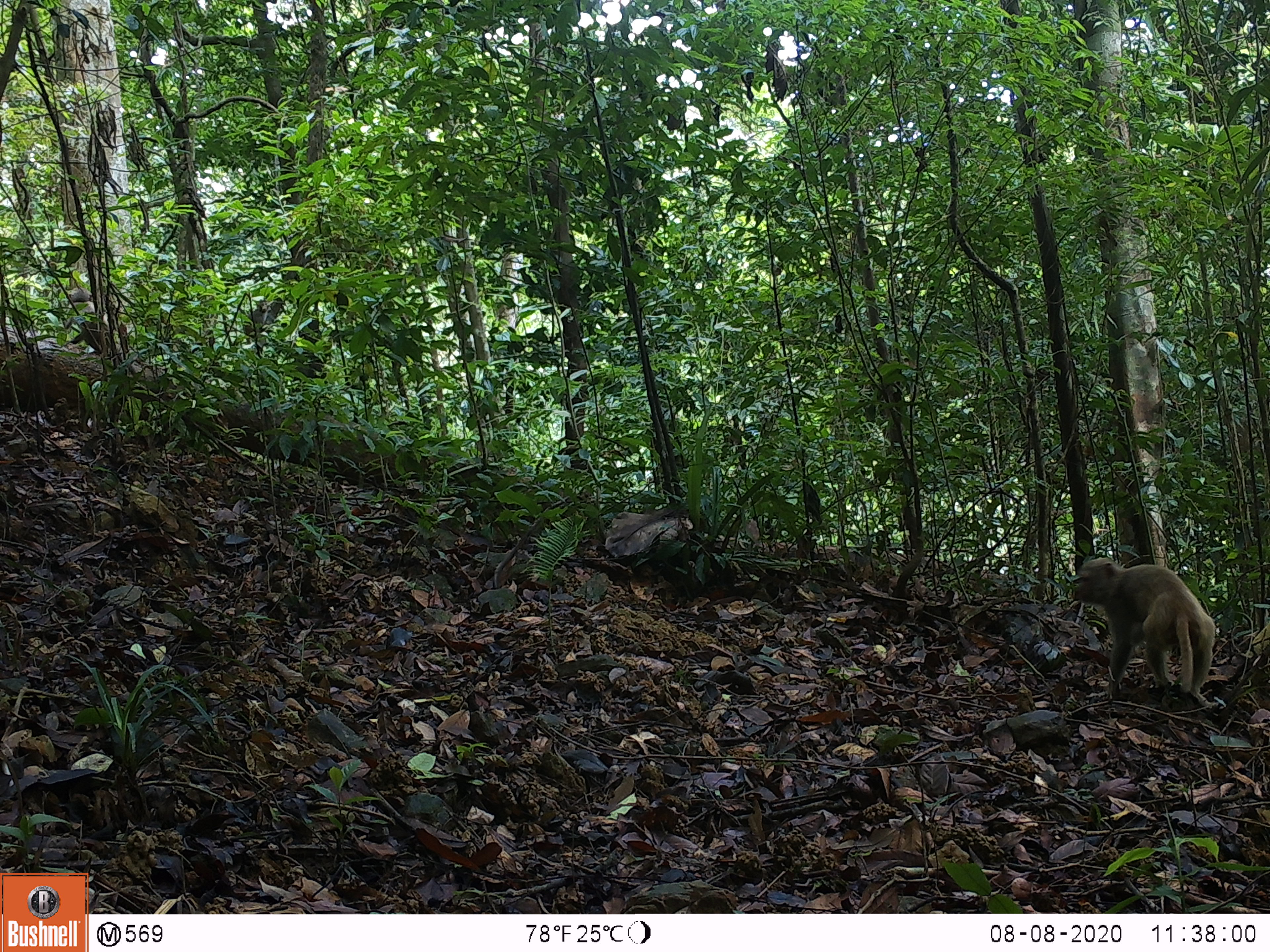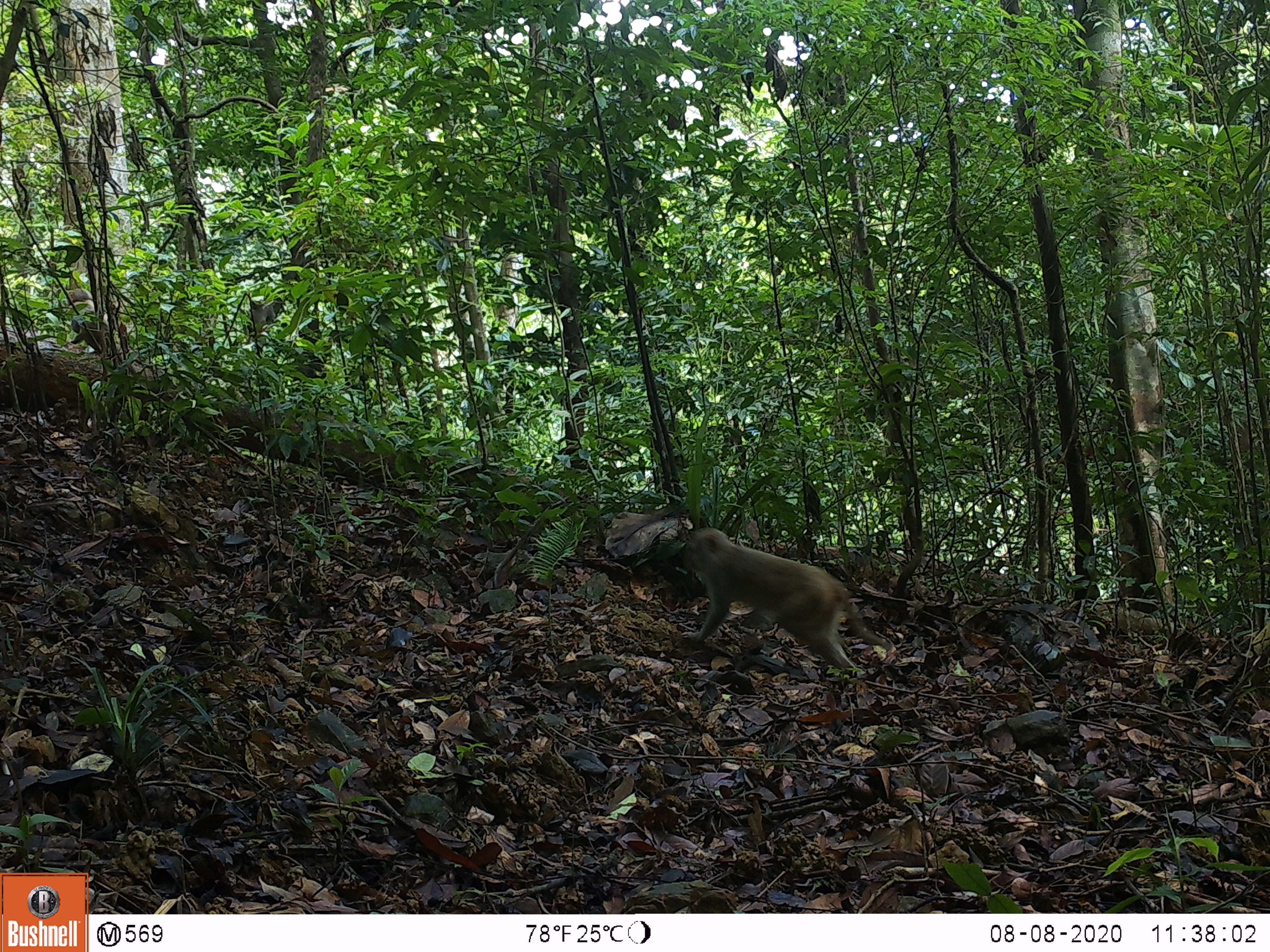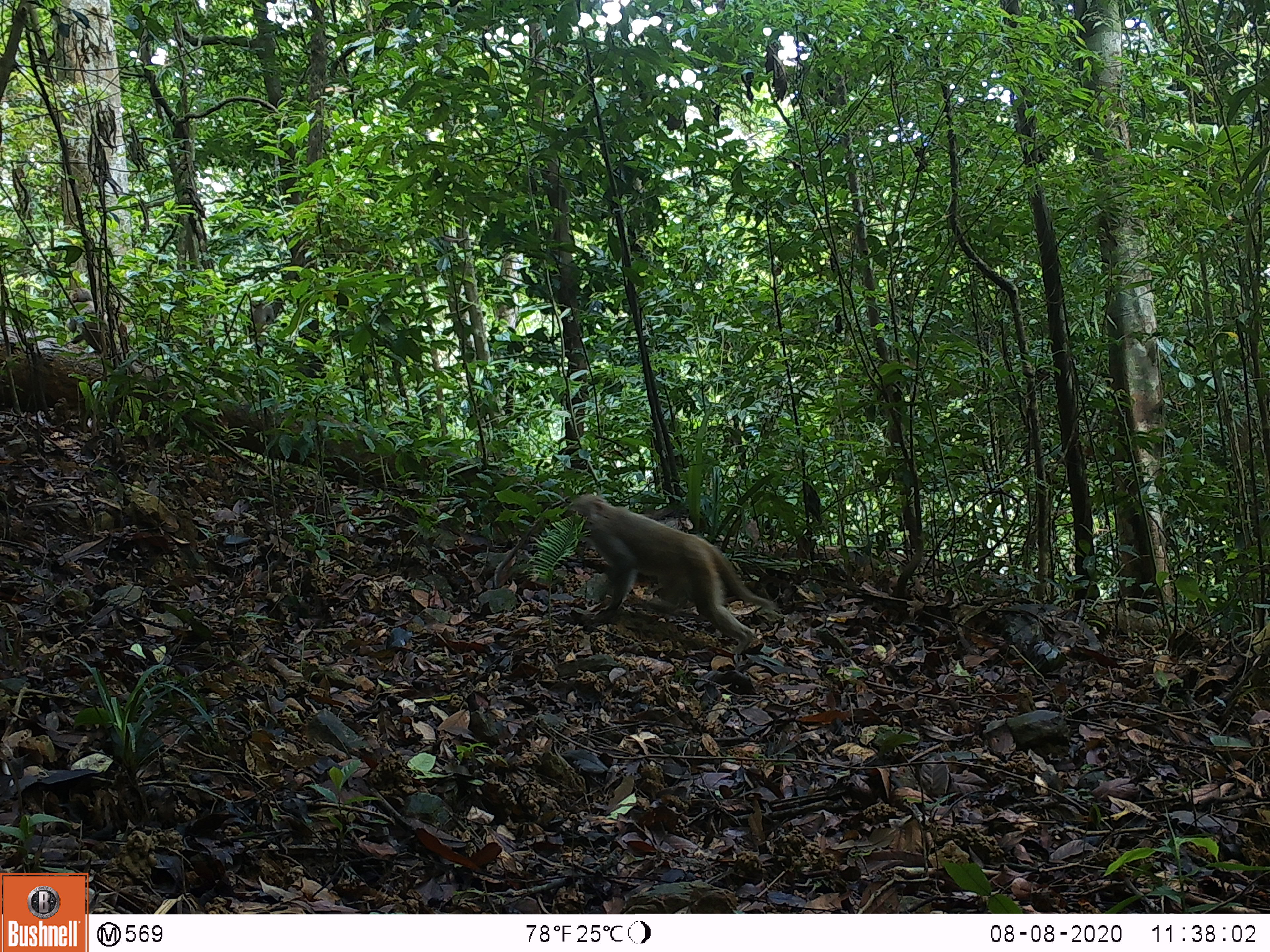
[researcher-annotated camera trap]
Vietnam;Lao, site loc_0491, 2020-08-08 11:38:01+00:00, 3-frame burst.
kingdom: Animalia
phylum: Chordata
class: Mammalia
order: Primates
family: Cercopithecidae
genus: Macaca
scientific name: Macaca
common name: macaques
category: assam or rhesus macaque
Assam or rhesus macaque (macaques) (Macaca). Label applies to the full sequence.